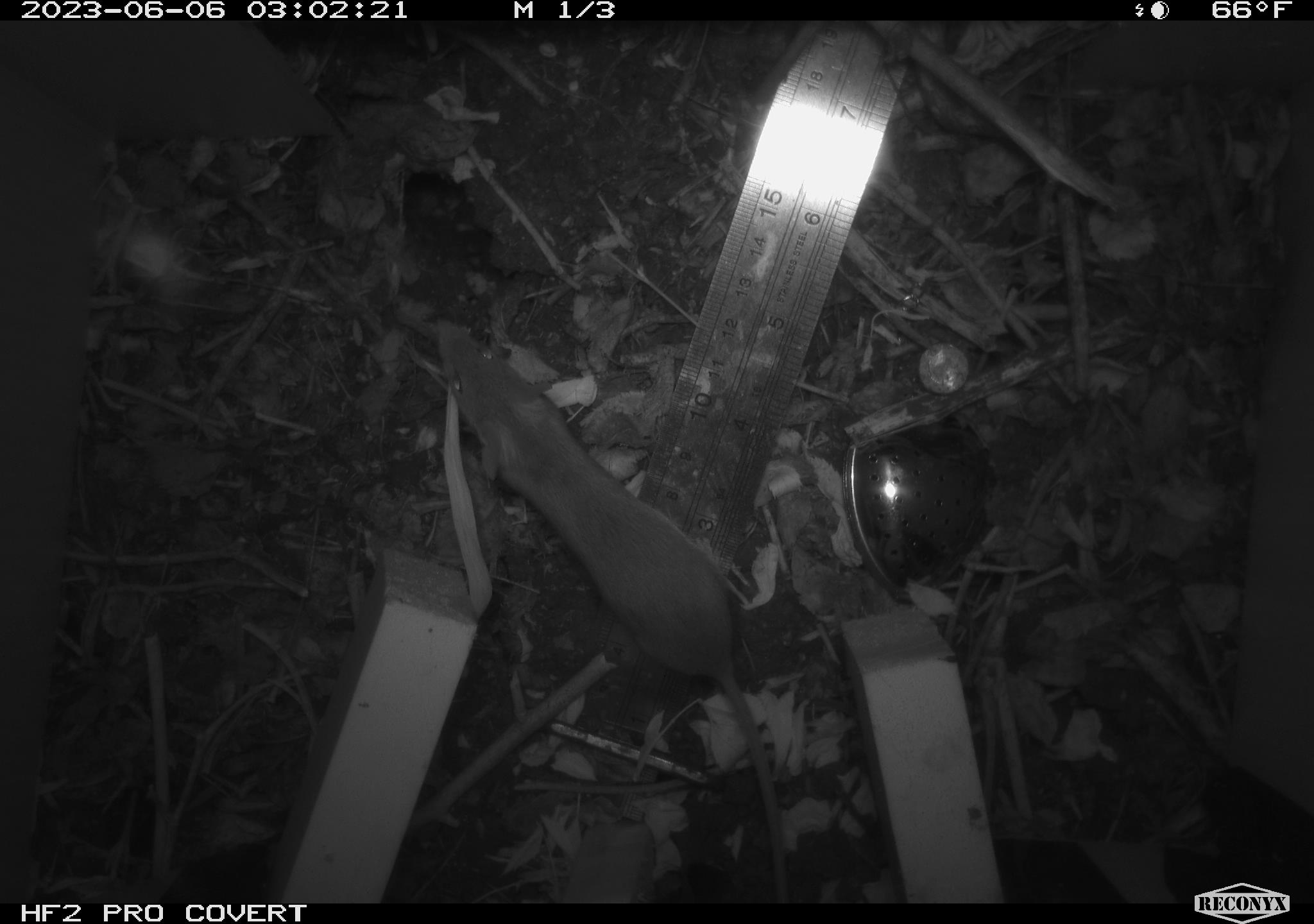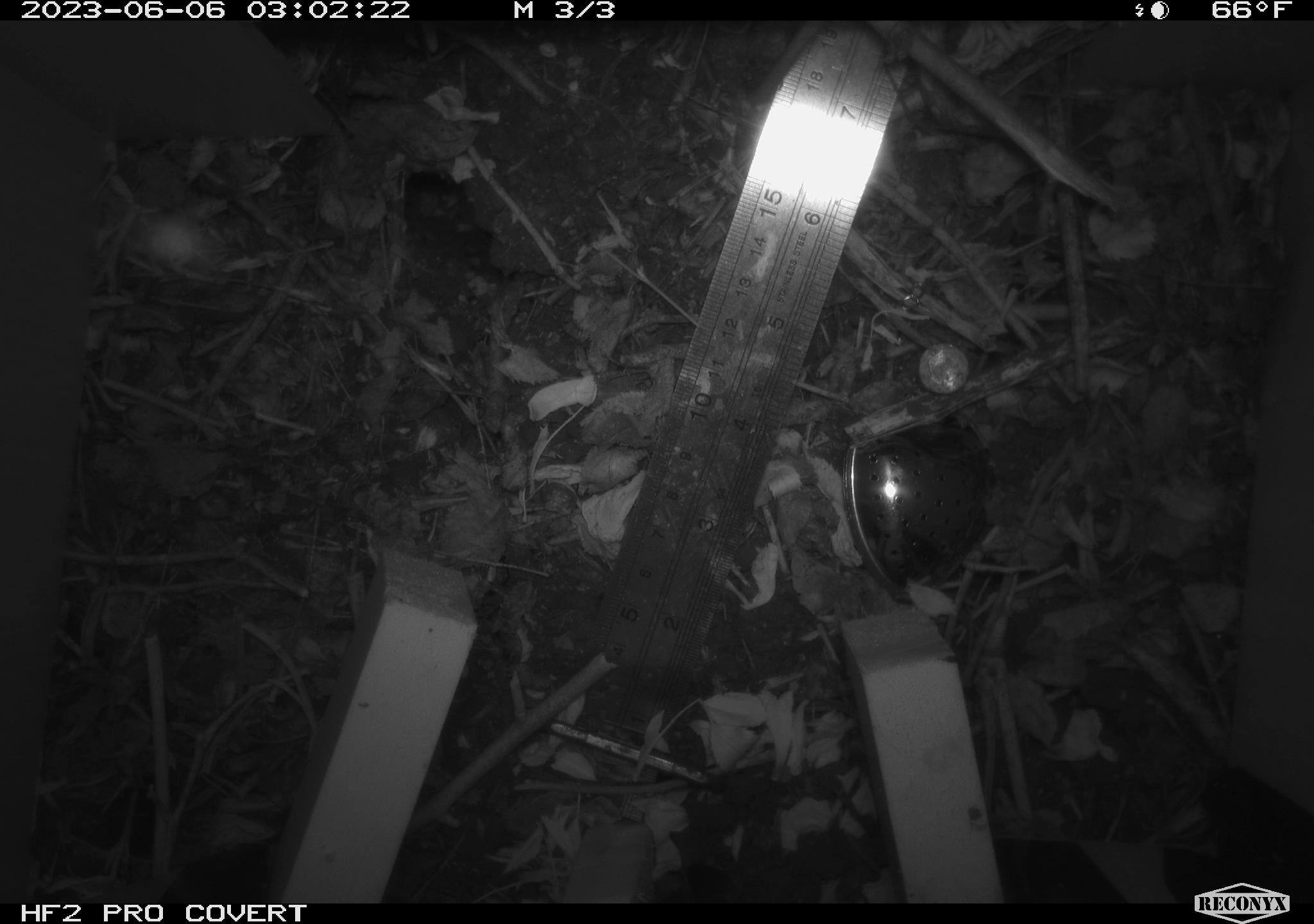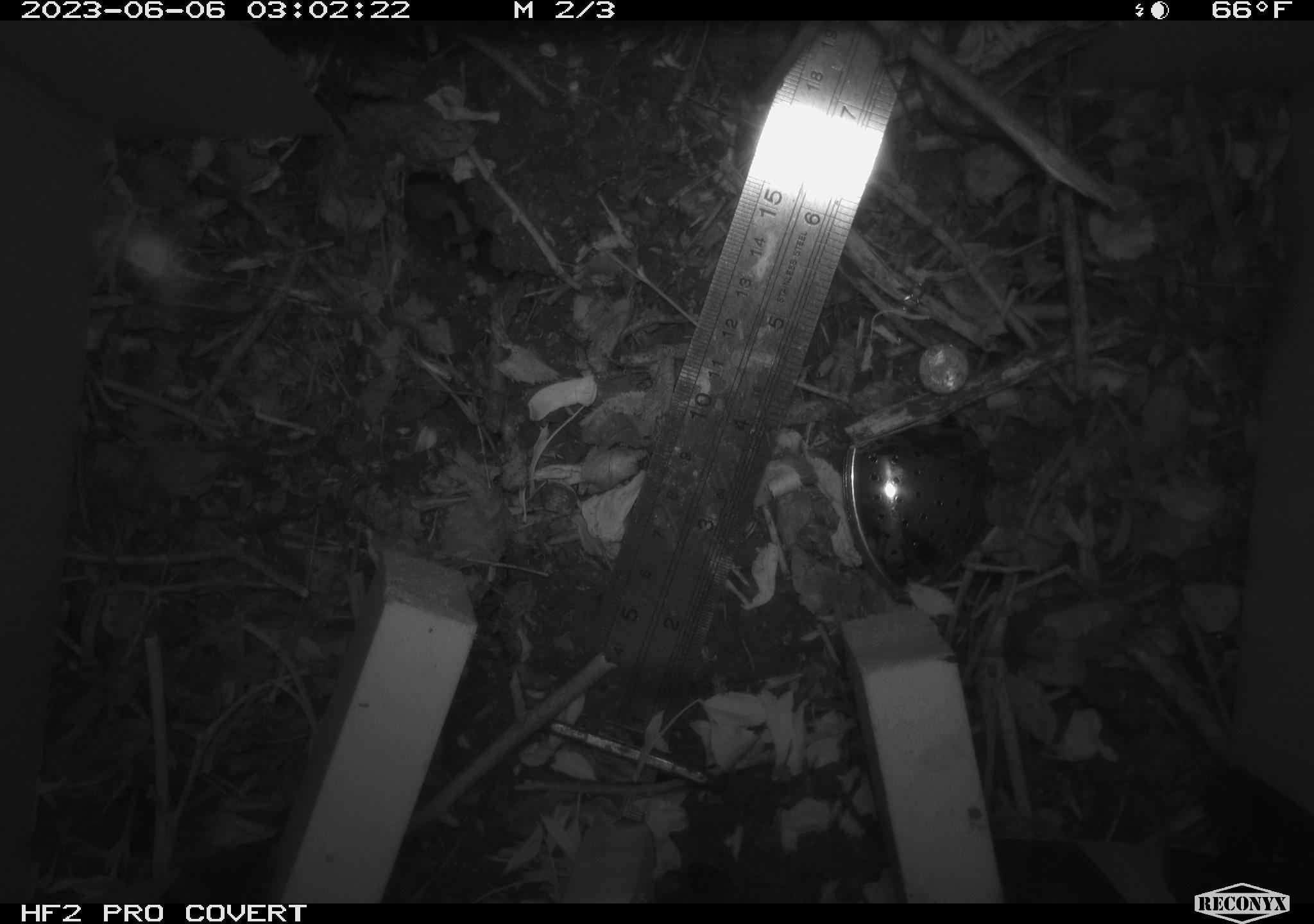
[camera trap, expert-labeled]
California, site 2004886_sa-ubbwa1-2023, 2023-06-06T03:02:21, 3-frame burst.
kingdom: Animalia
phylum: Chordata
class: Mammalia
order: Rodentia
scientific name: Rodentia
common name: rodent